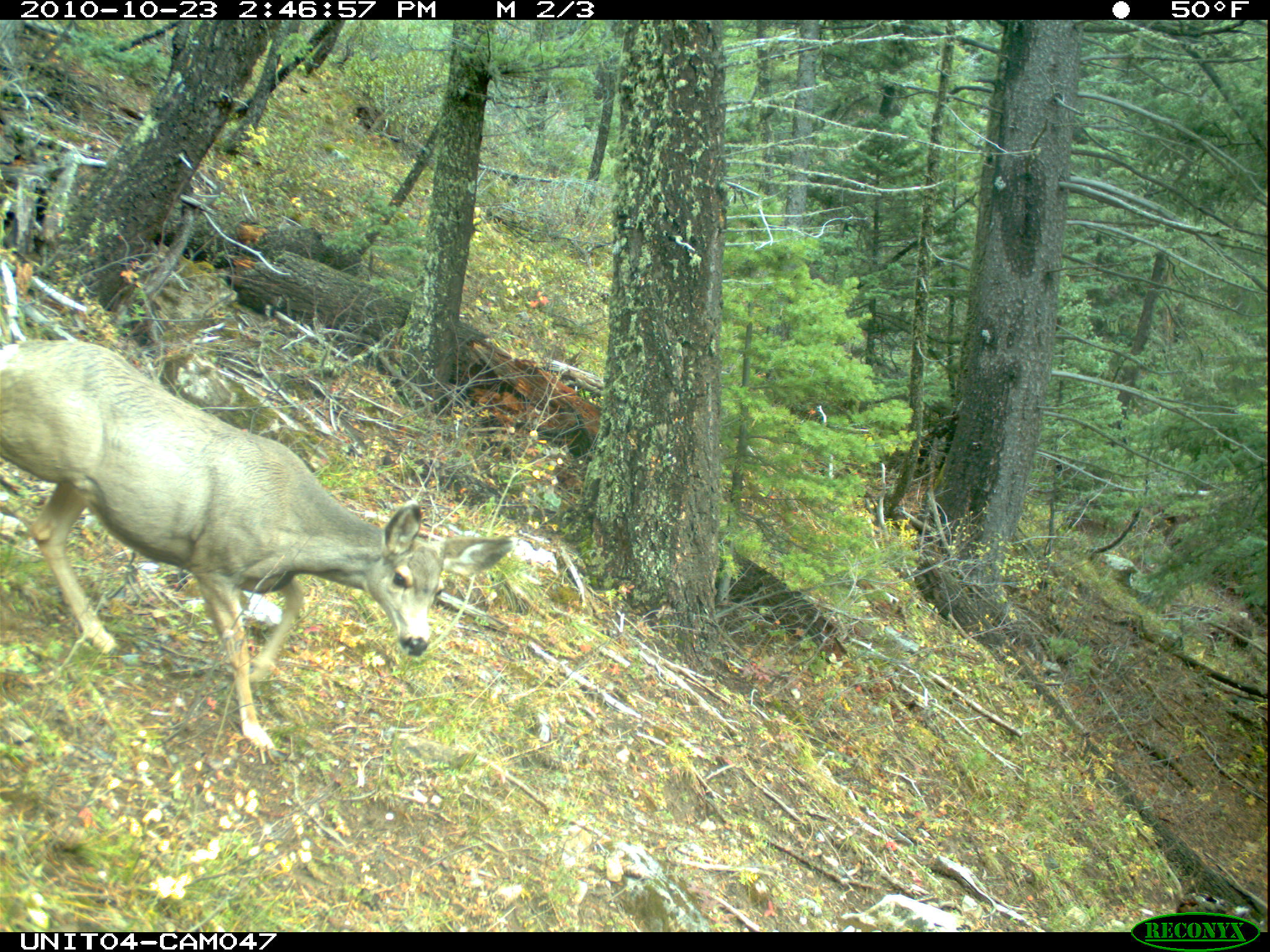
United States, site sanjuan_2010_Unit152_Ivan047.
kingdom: Animalia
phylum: Chordata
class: Mammalia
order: Artiodactyla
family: Cervidae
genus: Odocoileus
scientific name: Odocoileus hemionus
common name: mule deer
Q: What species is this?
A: Odocoileus hemionus (mule deer).